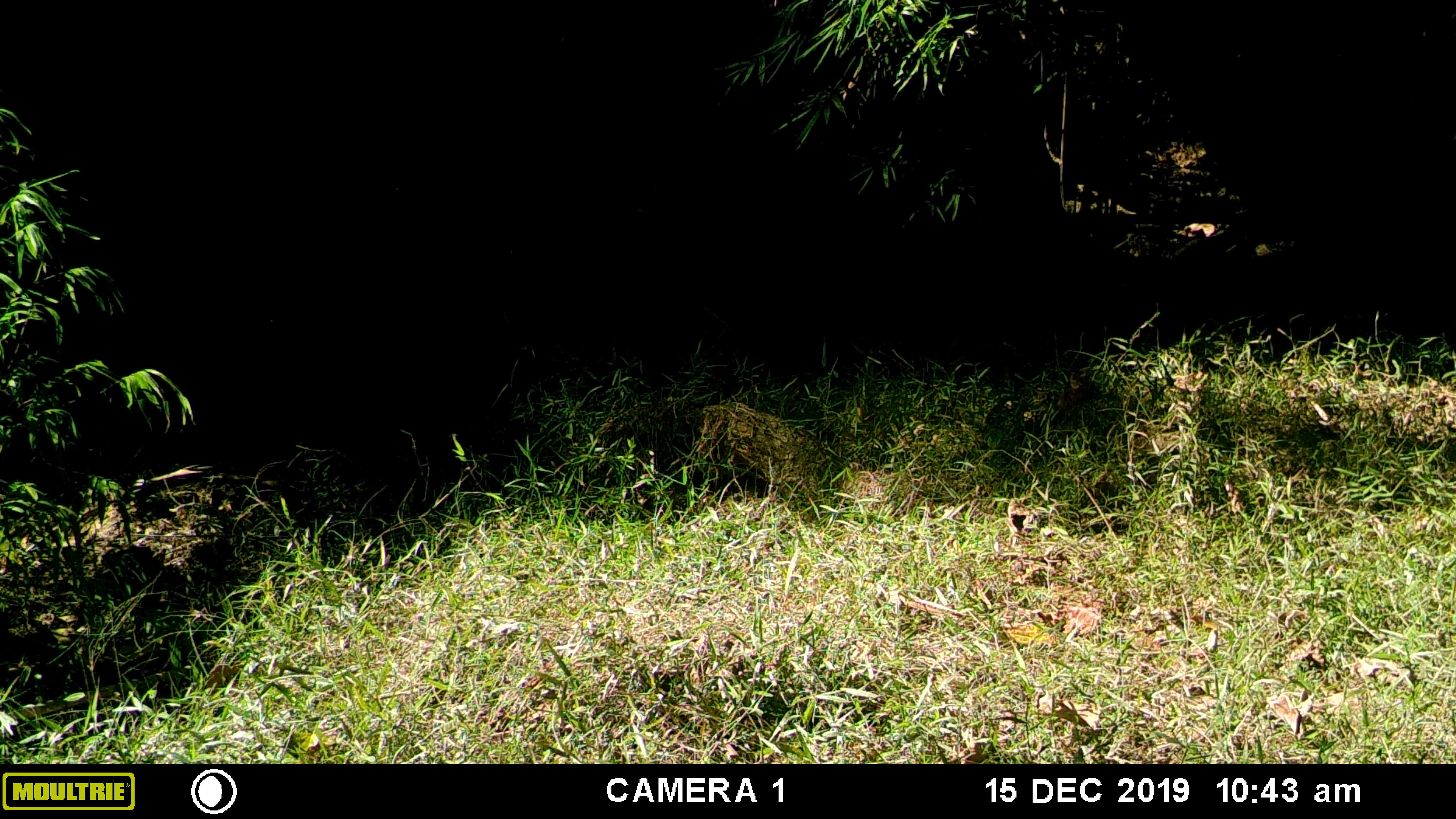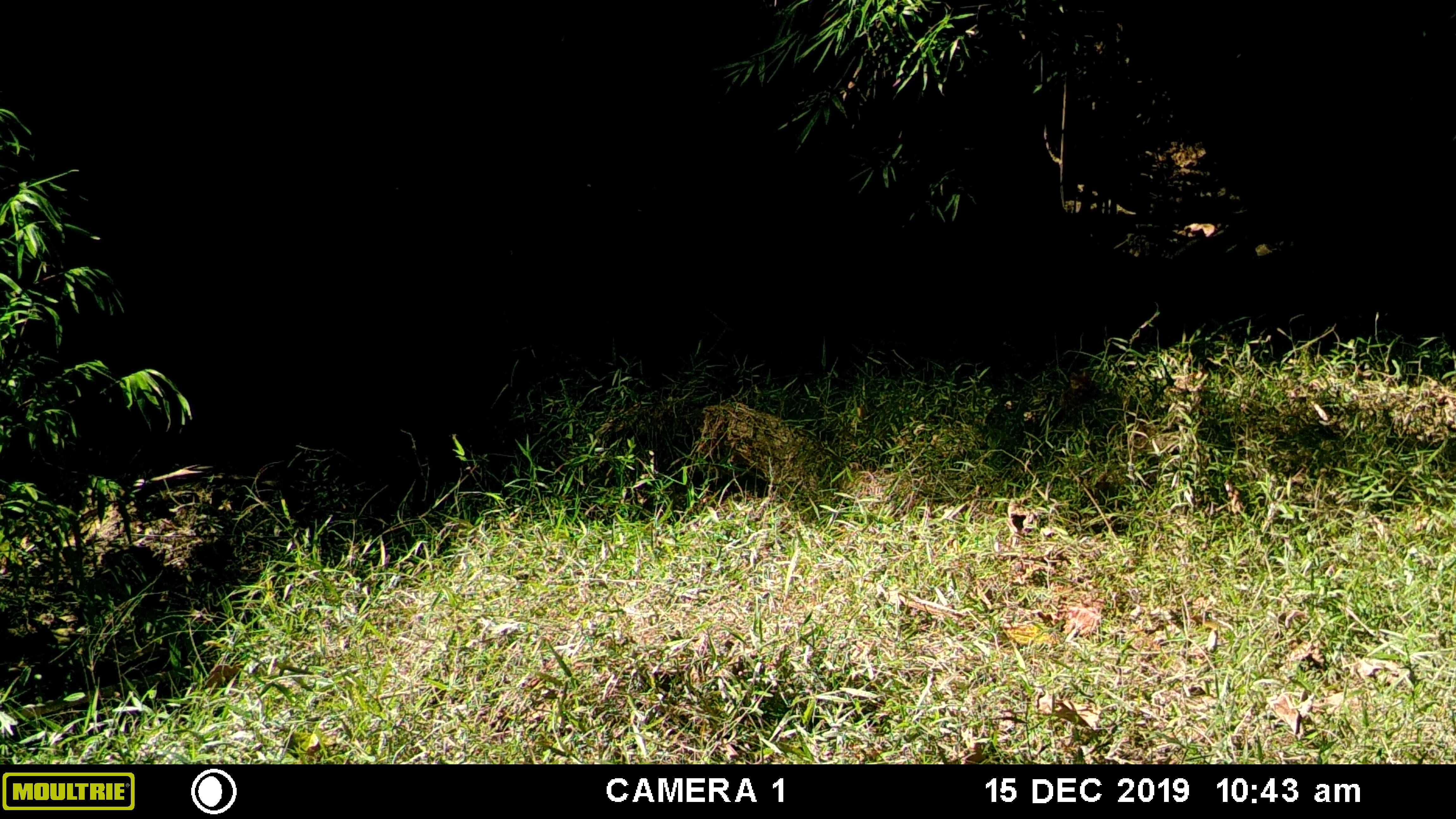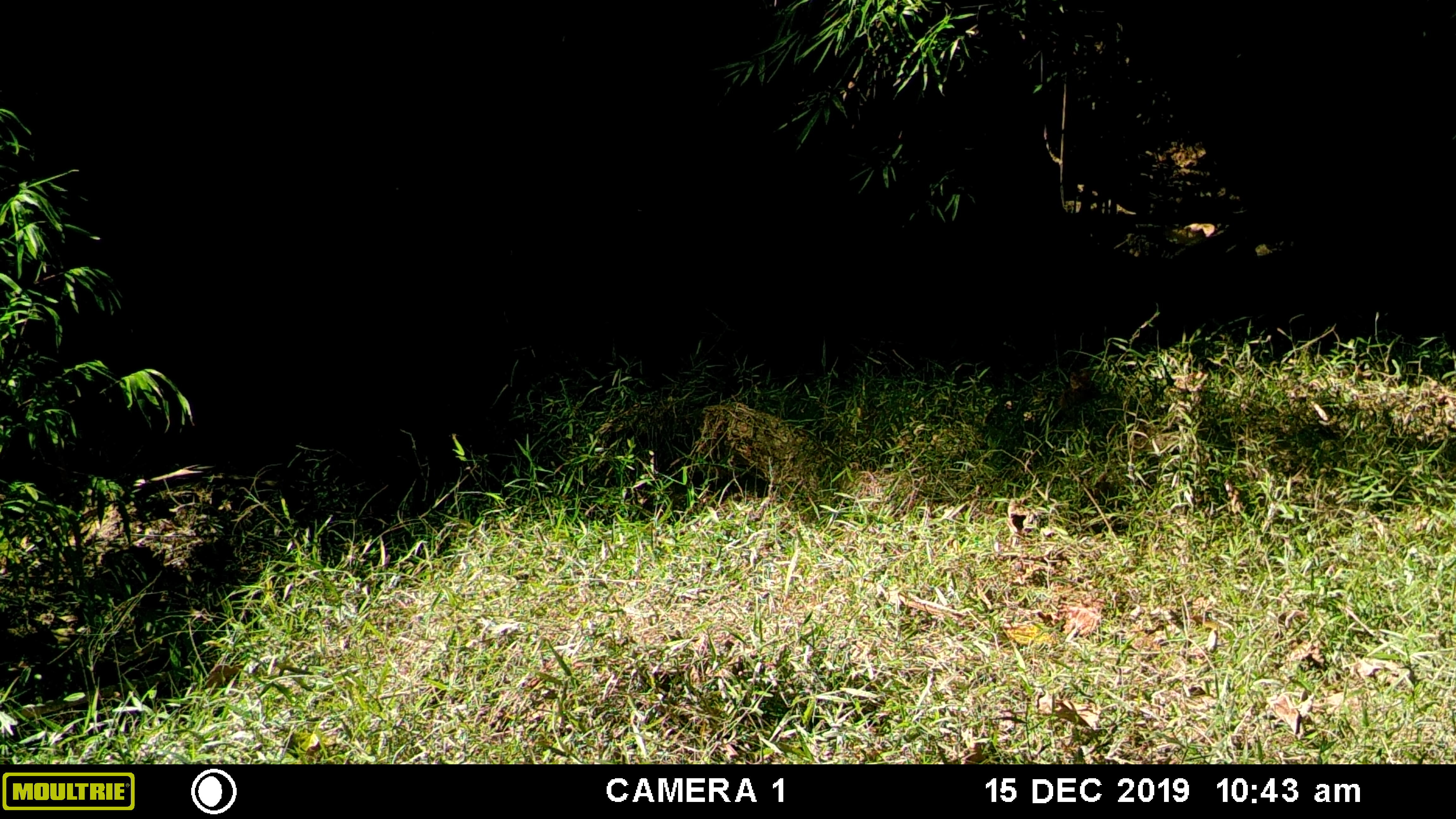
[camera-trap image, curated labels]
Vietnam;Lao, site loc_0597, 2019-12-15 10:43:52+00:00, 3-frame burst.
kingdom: Animalia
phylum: Chordata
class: Mammalia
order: Artiodactyla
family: Suidae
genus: Sus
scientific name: Sus scrofa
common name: eurasian wild pig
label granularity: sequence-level